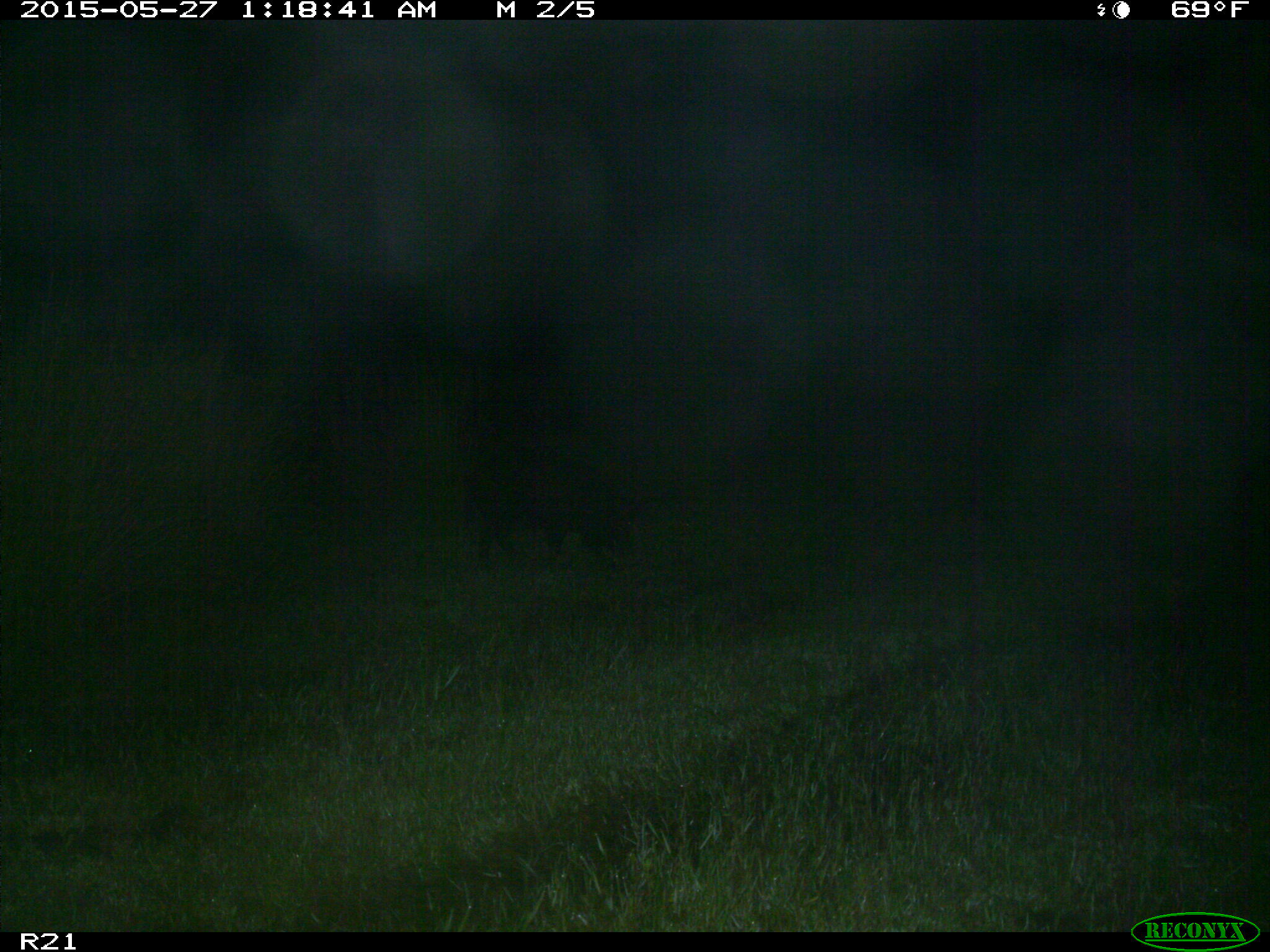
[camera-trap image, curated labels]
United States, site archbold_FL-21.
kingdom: Animalia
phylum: Chordata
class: Mammalia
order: Artiodactyla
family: Suidae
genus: Sus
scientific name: Sus scrofa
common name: wild boar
Sus scrofa (wild boar).